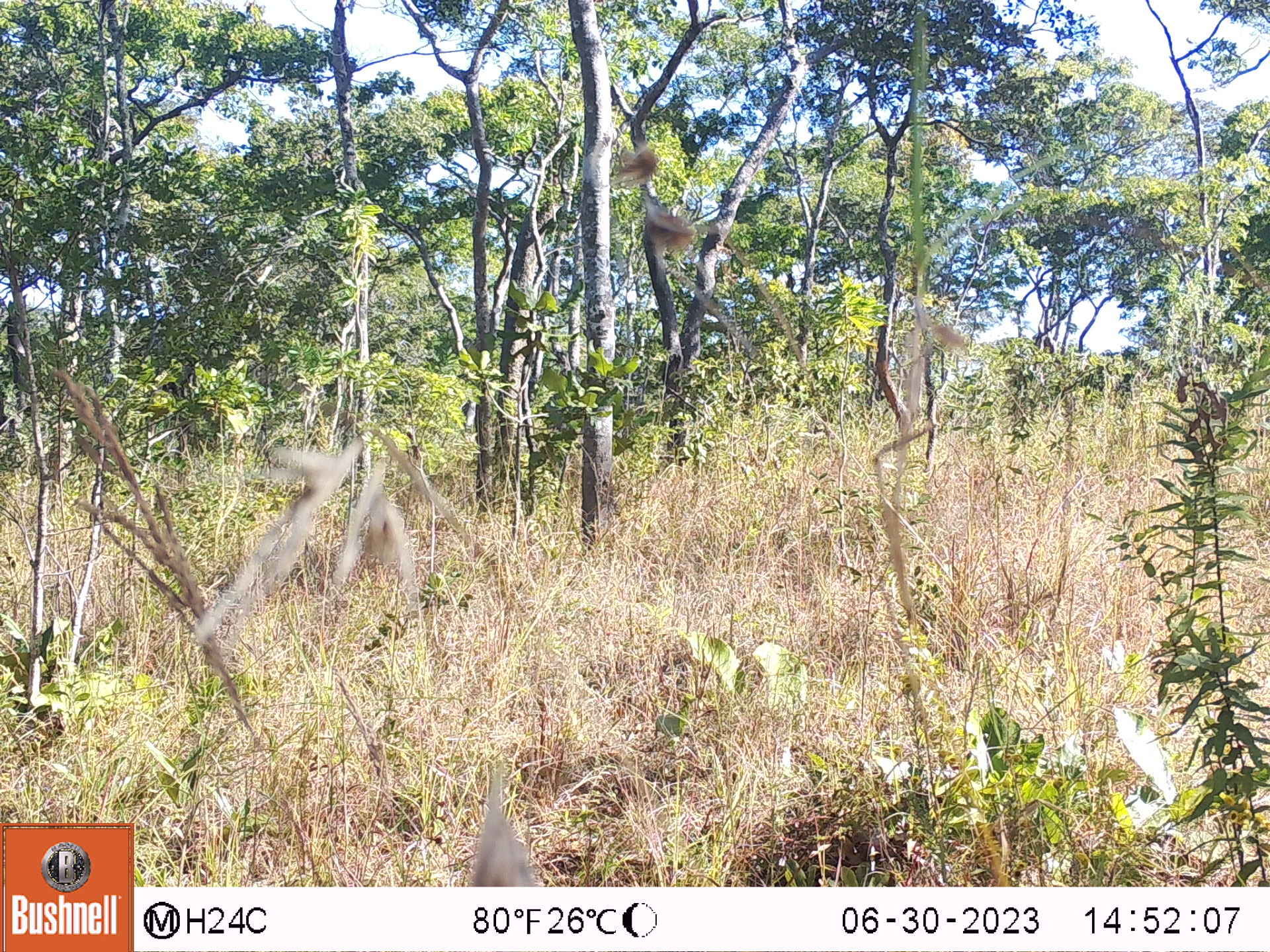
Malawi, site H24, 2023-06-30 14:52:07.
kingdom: Animalia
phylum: Chordata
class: Mammalia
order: Primates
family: Cercopithecidae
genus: Papio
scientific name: Papio cynocephalus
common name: yellow baboon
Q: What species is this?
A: Yellow baboon (Papio cynocephalus).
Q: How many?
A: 1.